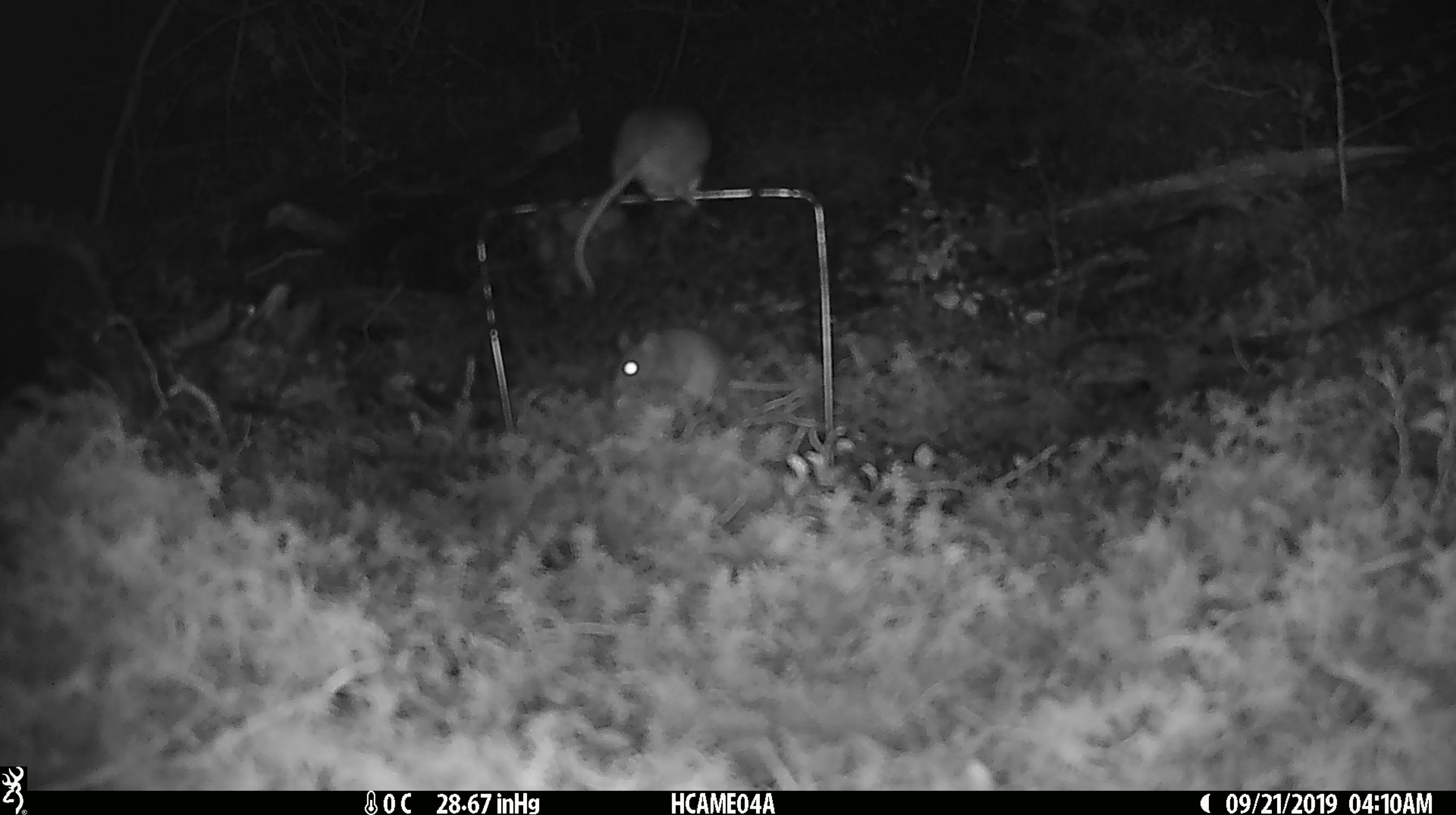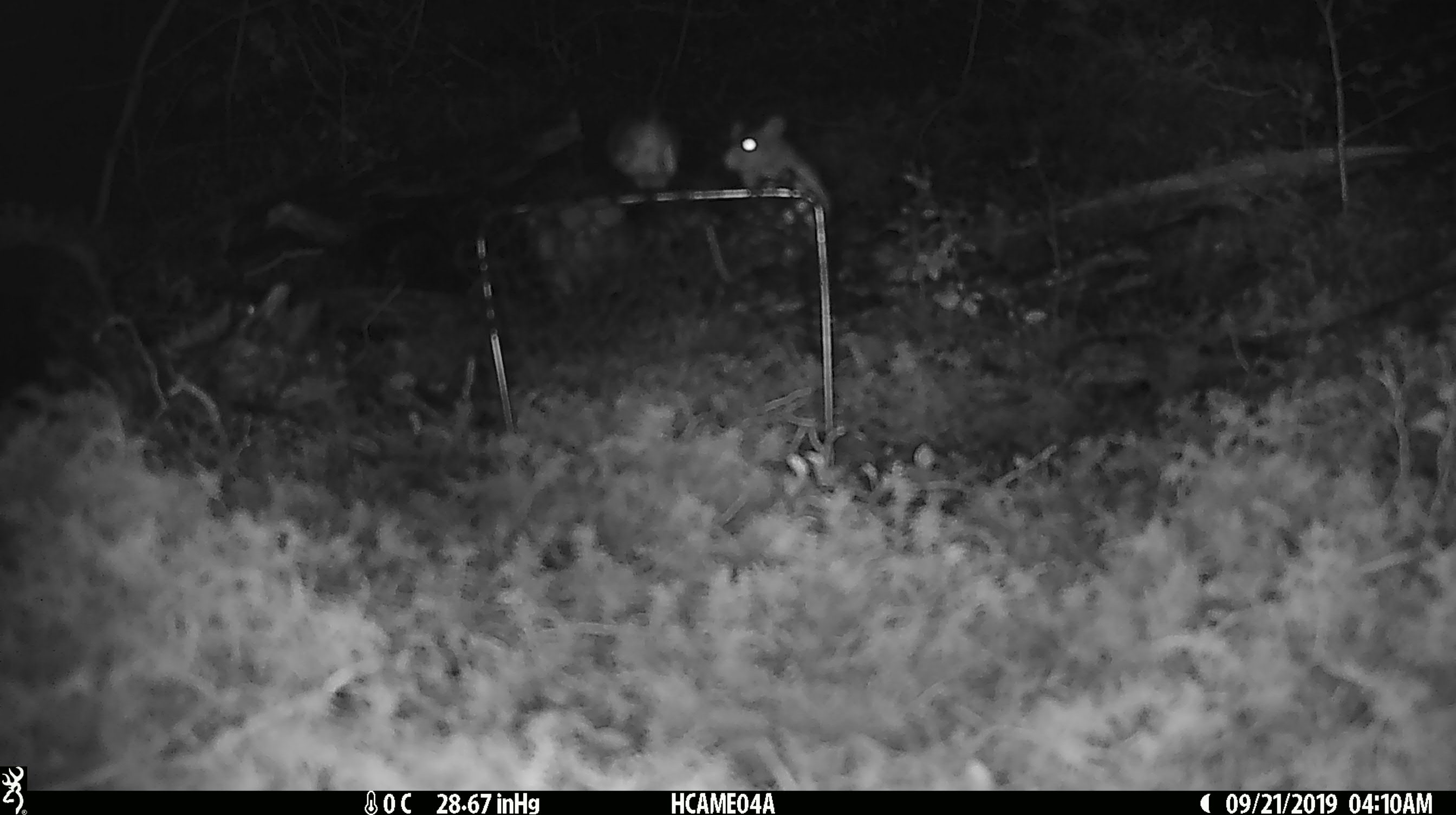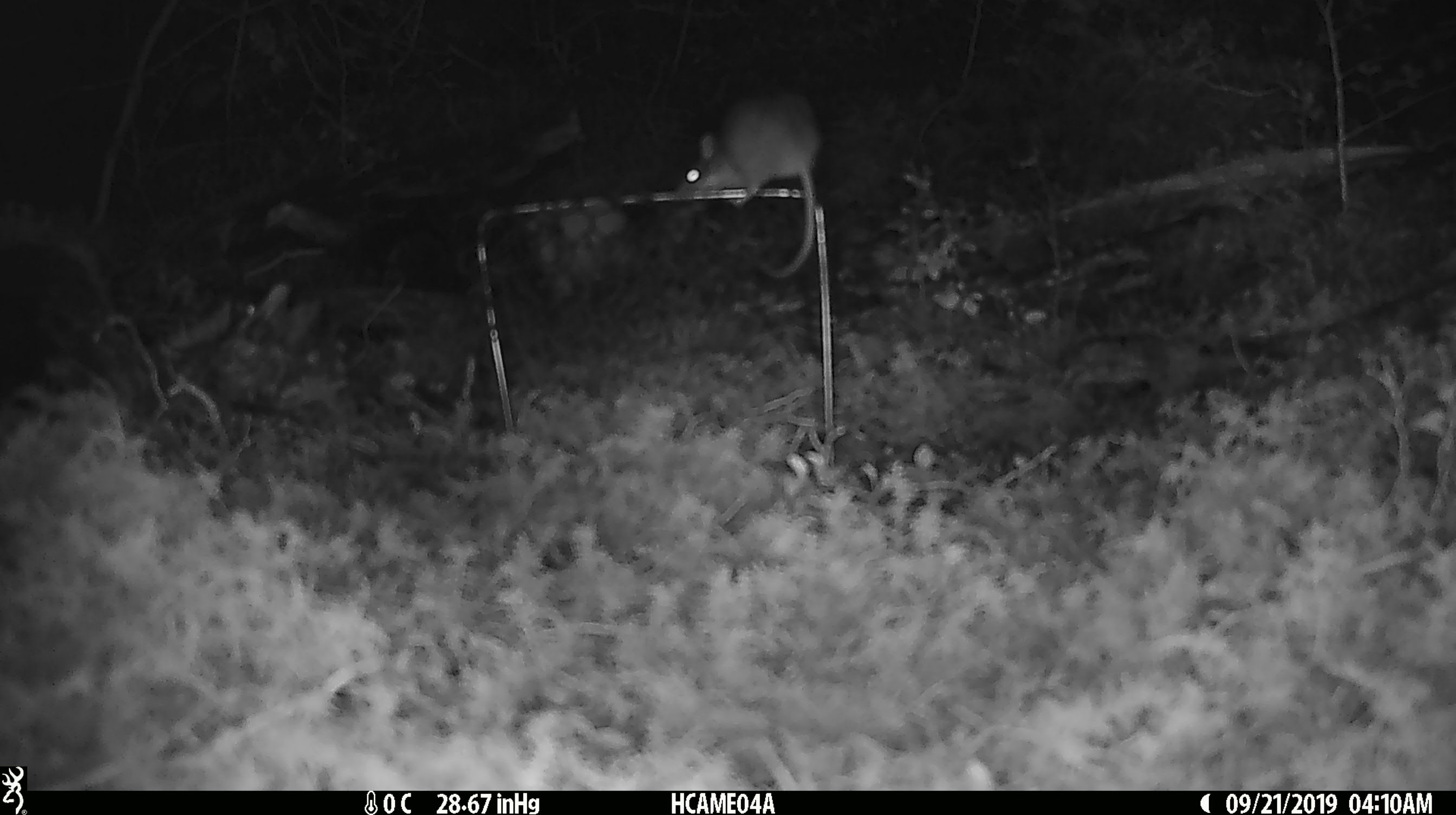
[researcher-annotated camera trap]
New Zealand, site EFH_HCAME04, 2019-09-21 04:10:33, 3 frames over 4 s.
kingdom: Animalia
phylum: Chordata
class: Mammalia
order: Rodentia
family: Muridae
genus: Mus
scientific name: Mus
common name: mouse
Mouse (Mus).